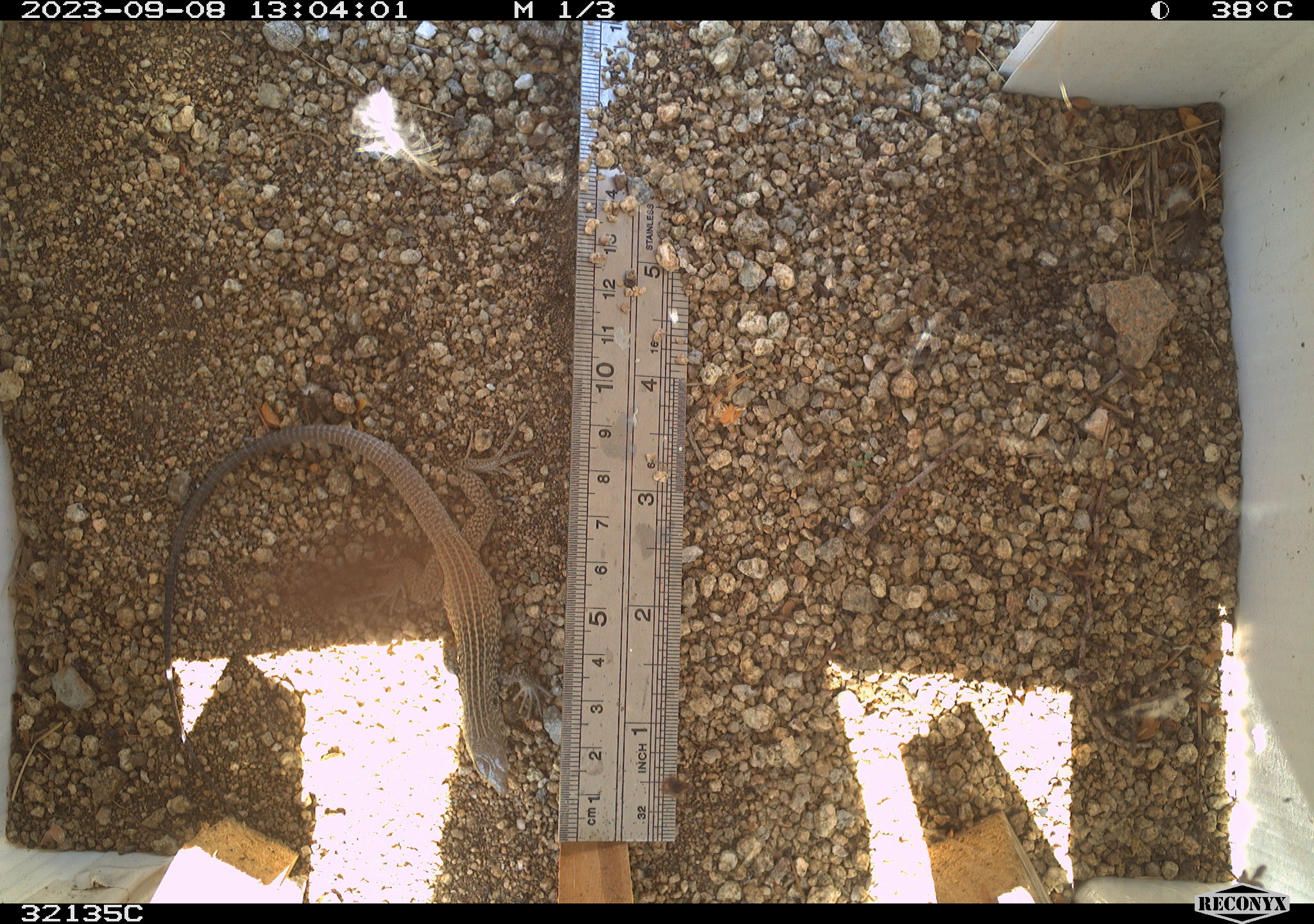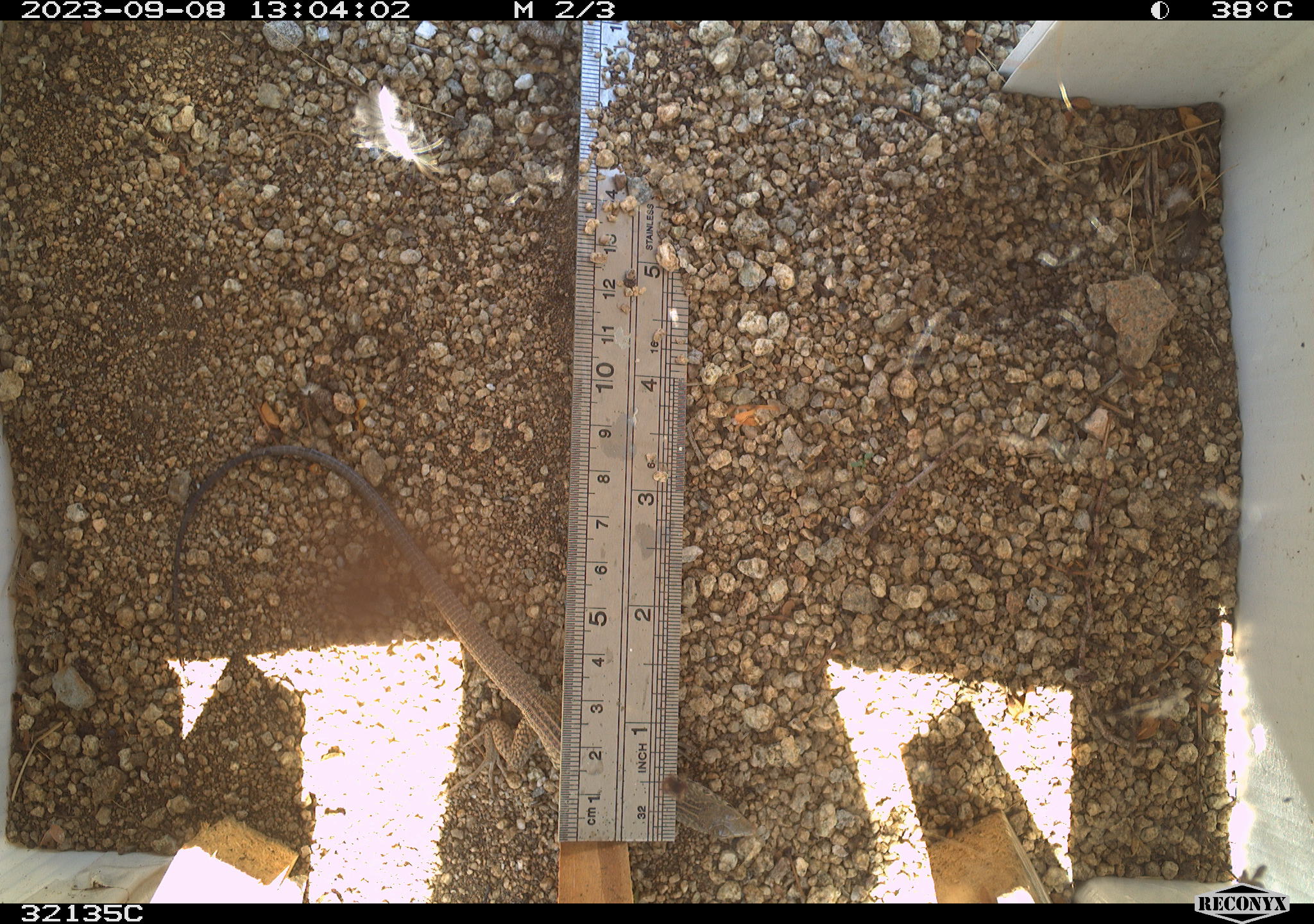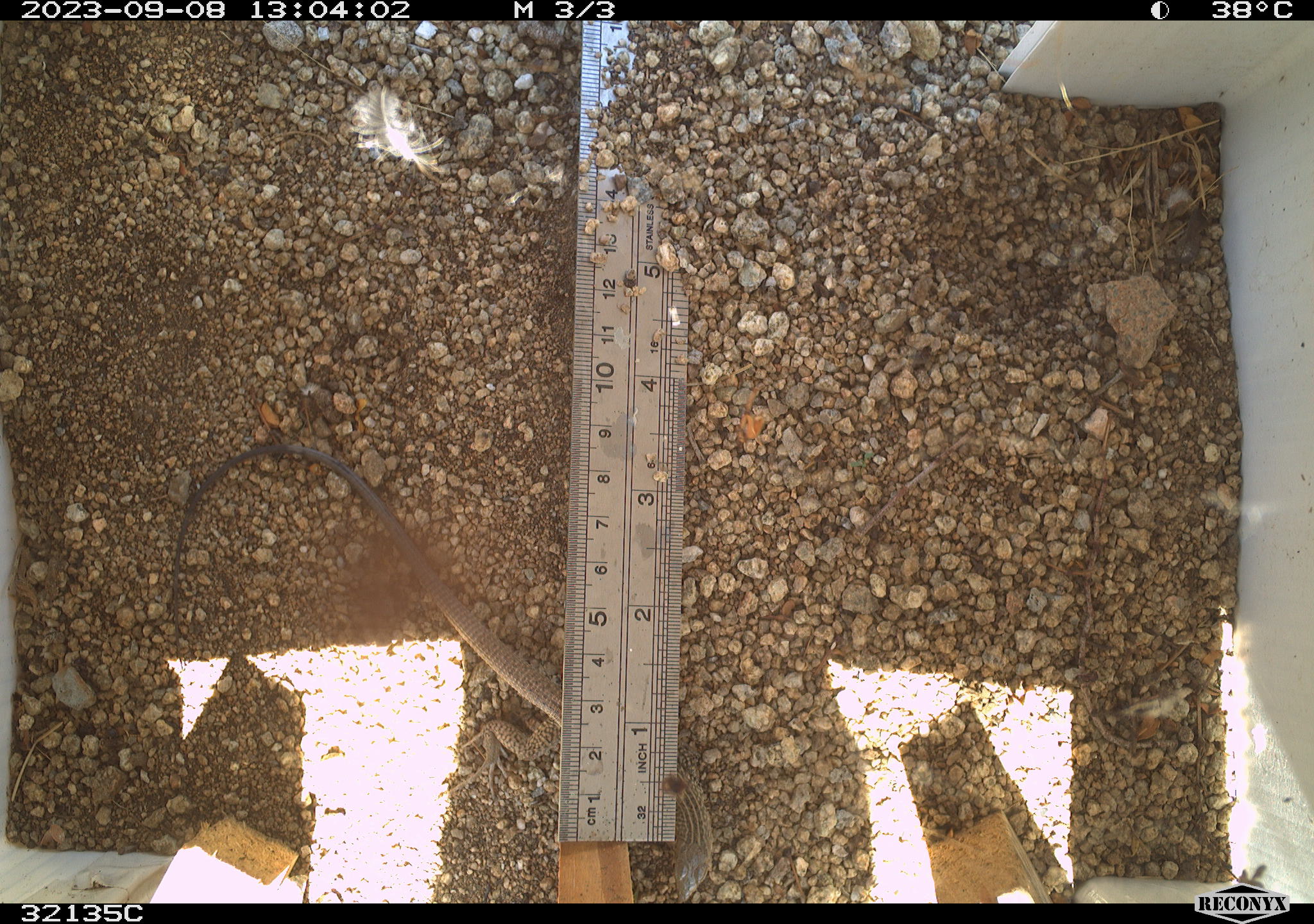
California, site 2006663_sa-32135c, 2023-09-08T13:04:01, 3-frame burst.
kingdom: Animalia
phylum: Chordata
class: Reptilia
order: Squamata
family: Teiidae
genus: Aspidoscelis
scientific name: Aspidoscelis tigris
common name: western whiptail